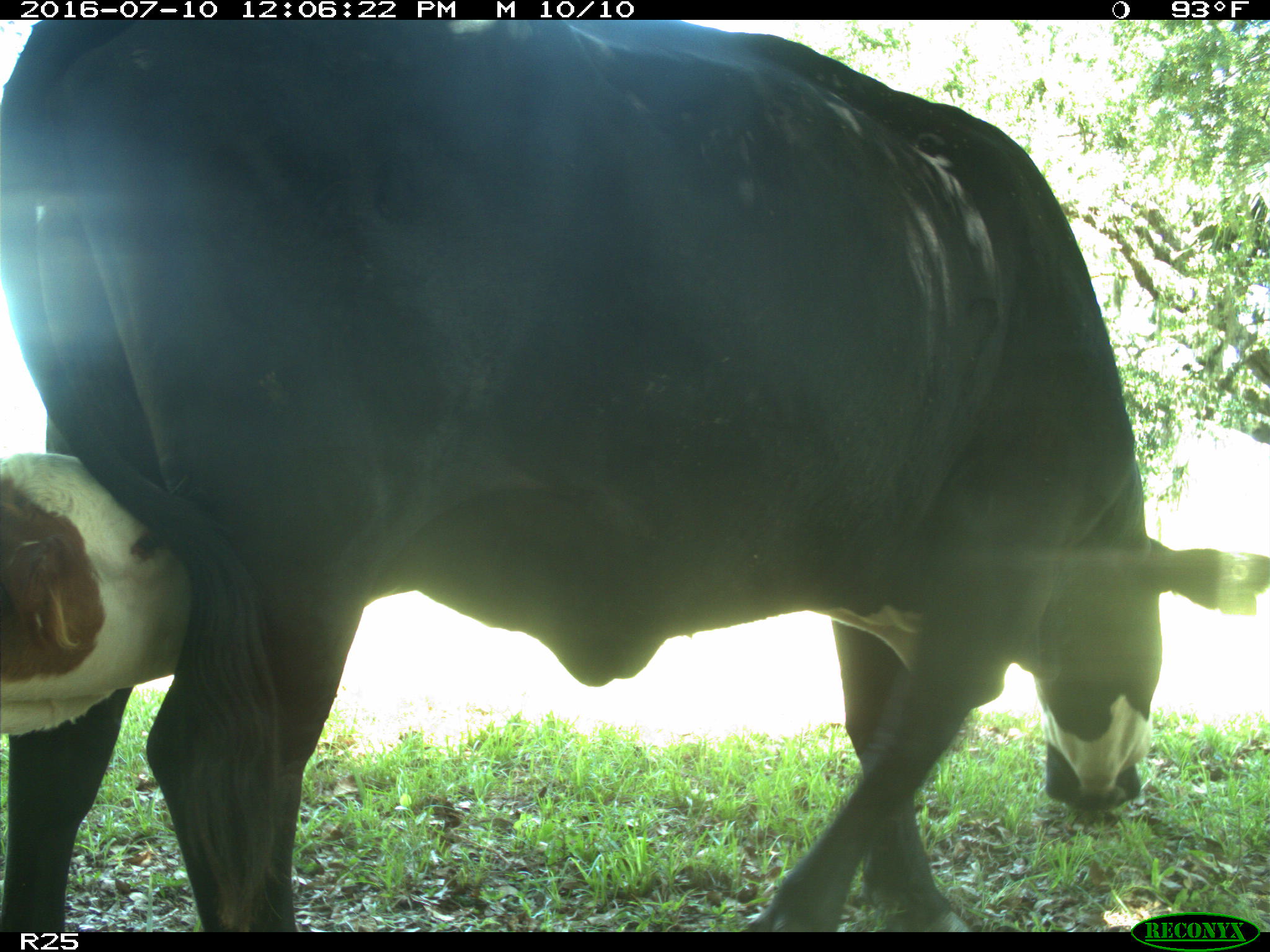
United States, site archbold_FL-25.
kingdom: Animalia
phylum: Chordata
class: Mammalia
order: Artiodactyla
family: Bovidae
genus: Bos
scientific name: Bos taurus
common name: domestic cow